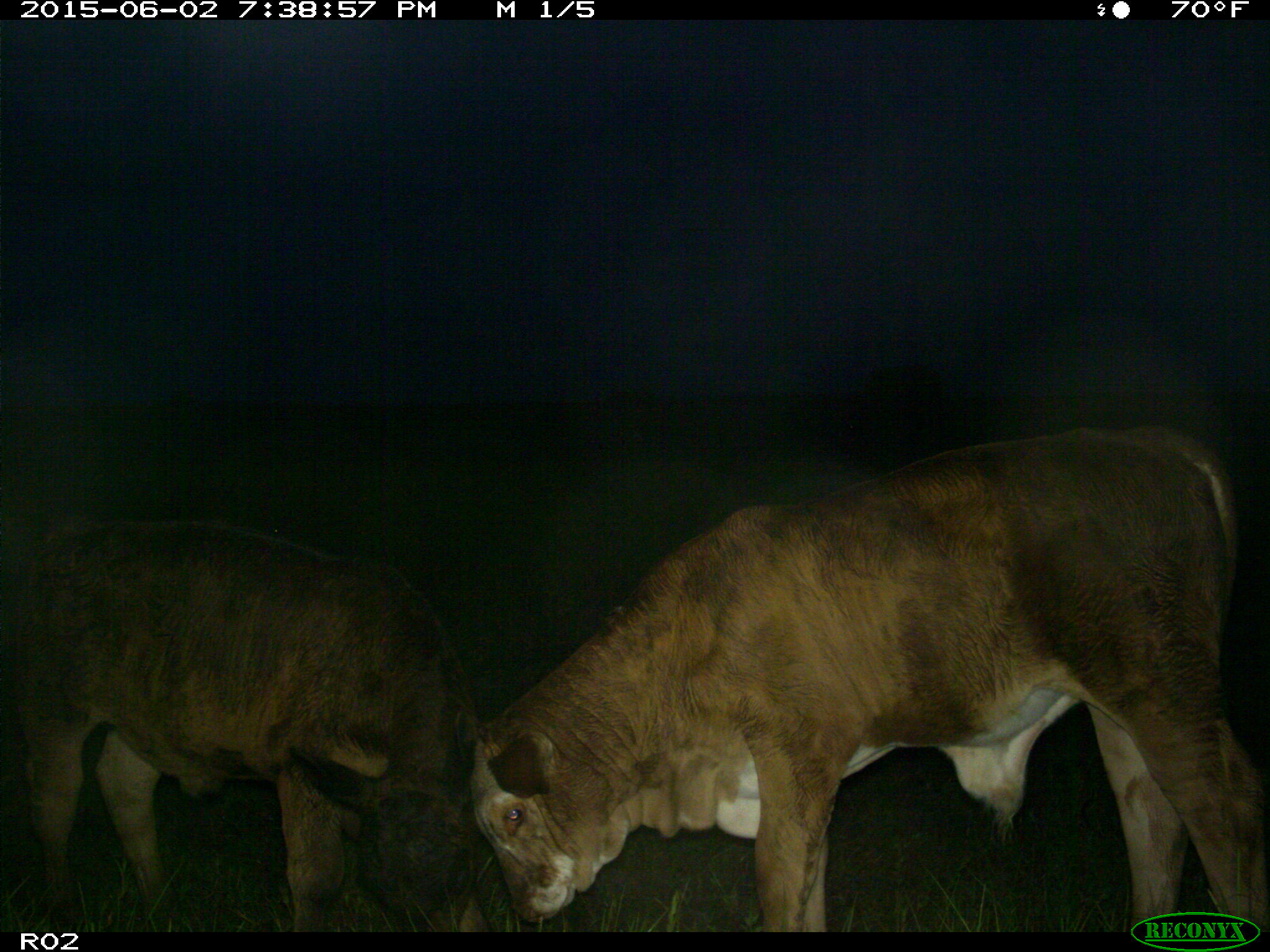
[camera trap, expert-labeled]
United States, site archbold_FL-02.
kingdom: Animalia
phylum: Chordata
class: Mammalia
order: Artiodactyla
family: Bovidae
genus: Bos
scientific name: Bos taurus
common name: domestic cow